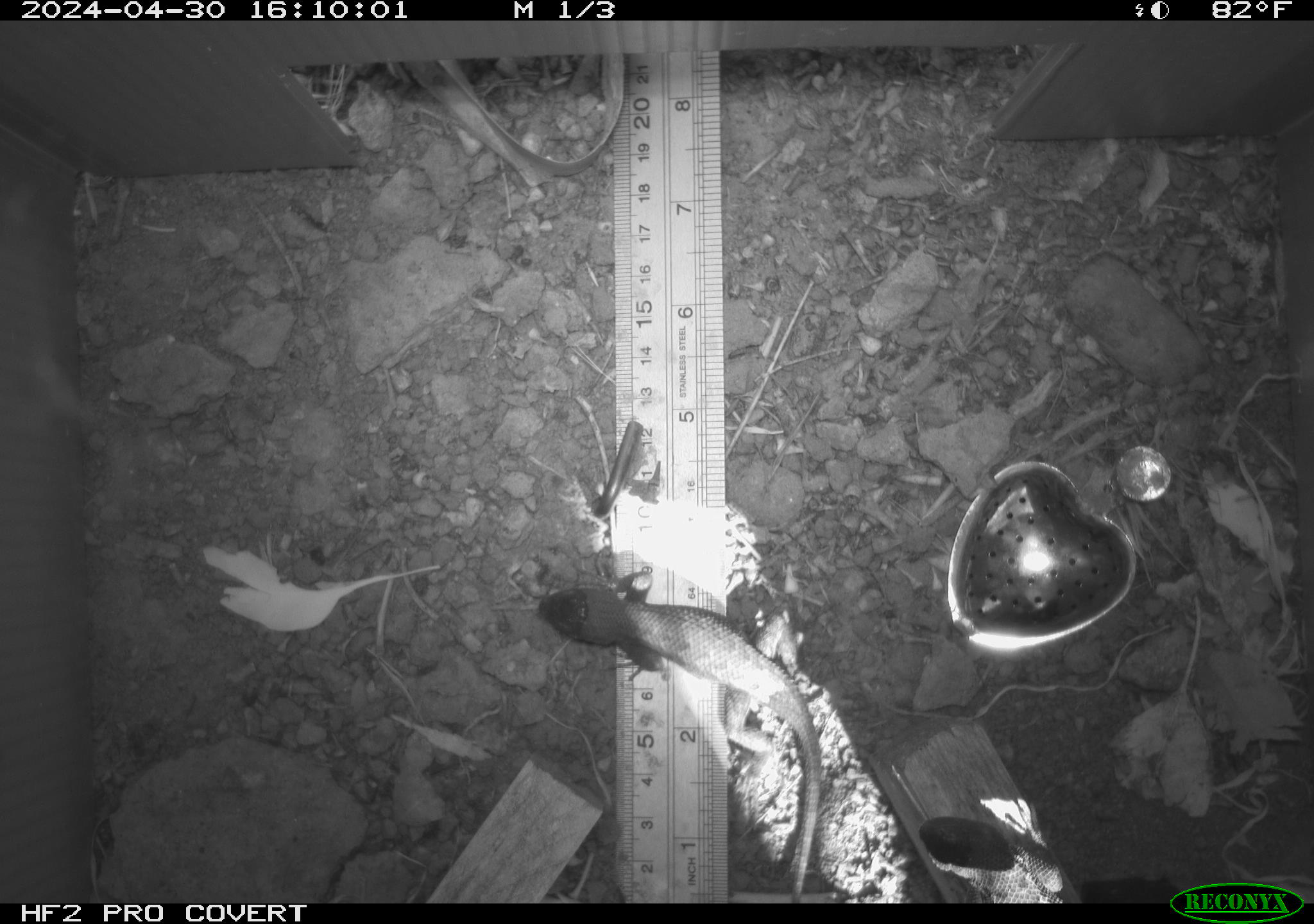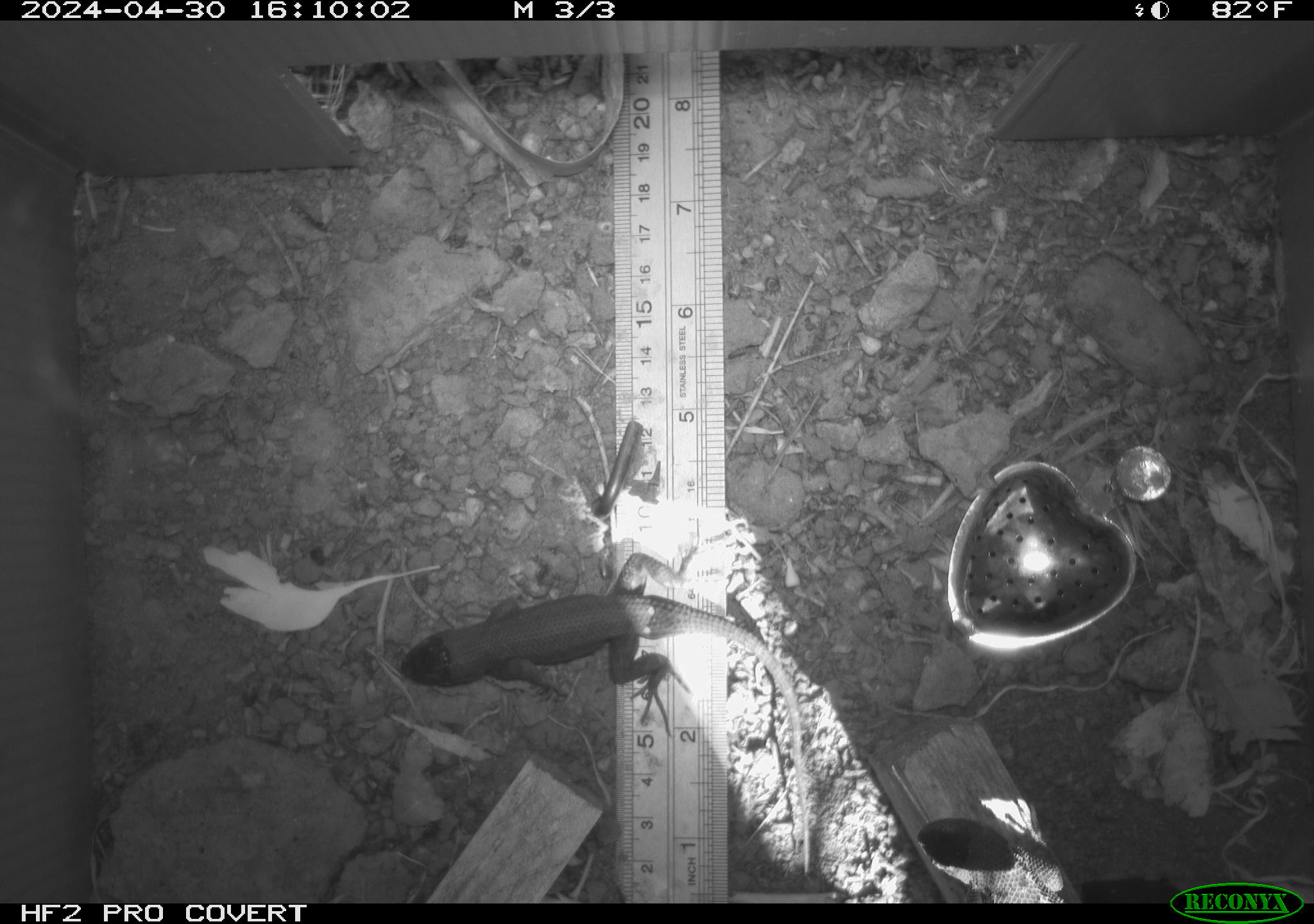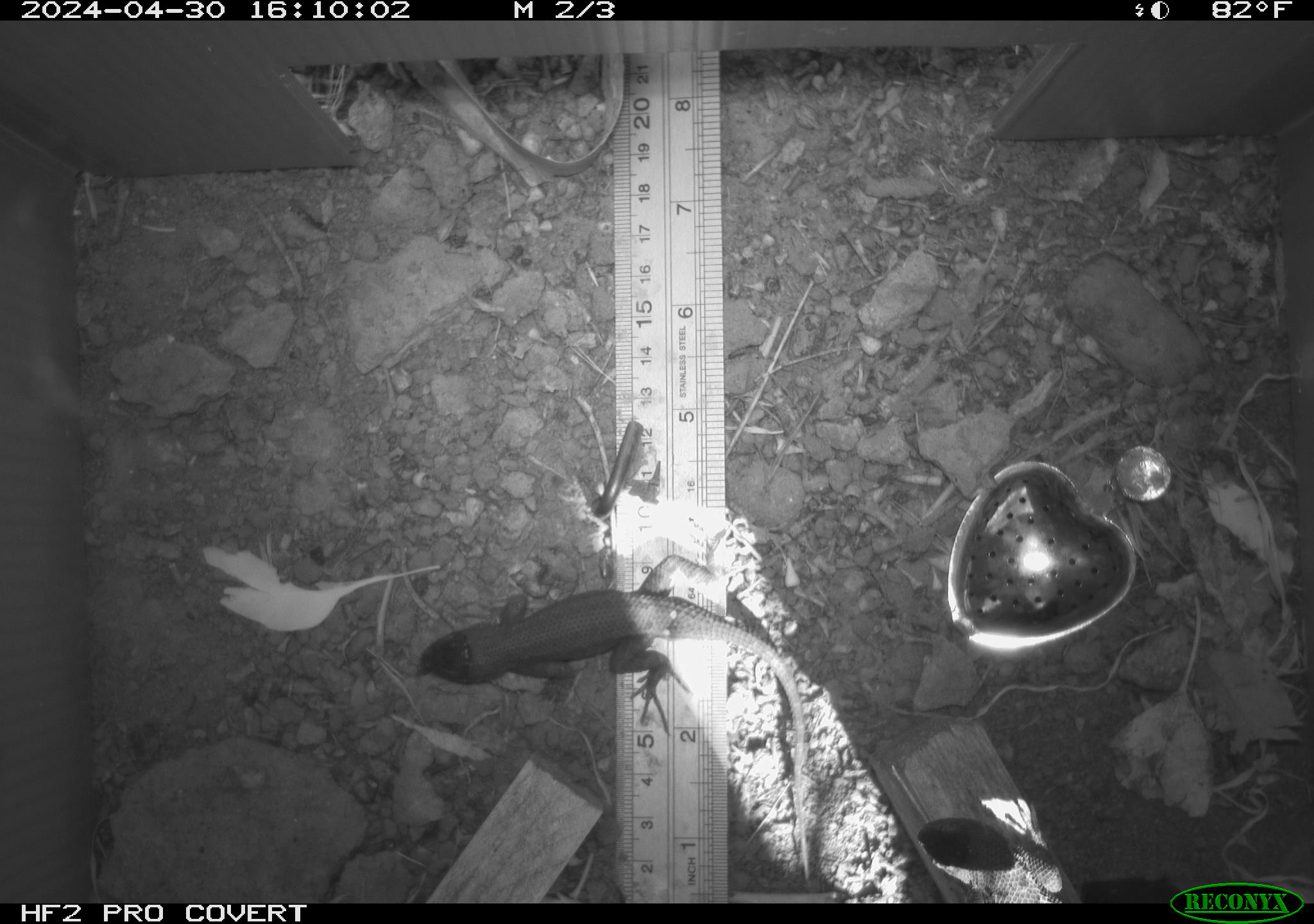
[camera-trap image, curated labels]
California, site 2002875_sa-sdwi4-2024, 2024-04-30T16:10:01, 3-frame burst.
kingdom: Animalia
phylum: Chordata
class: Reptilia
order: Squamata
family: Phrynosomatidae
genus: Sceloporus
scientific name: Sceloporus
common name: spiny lizards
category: sceloporus species